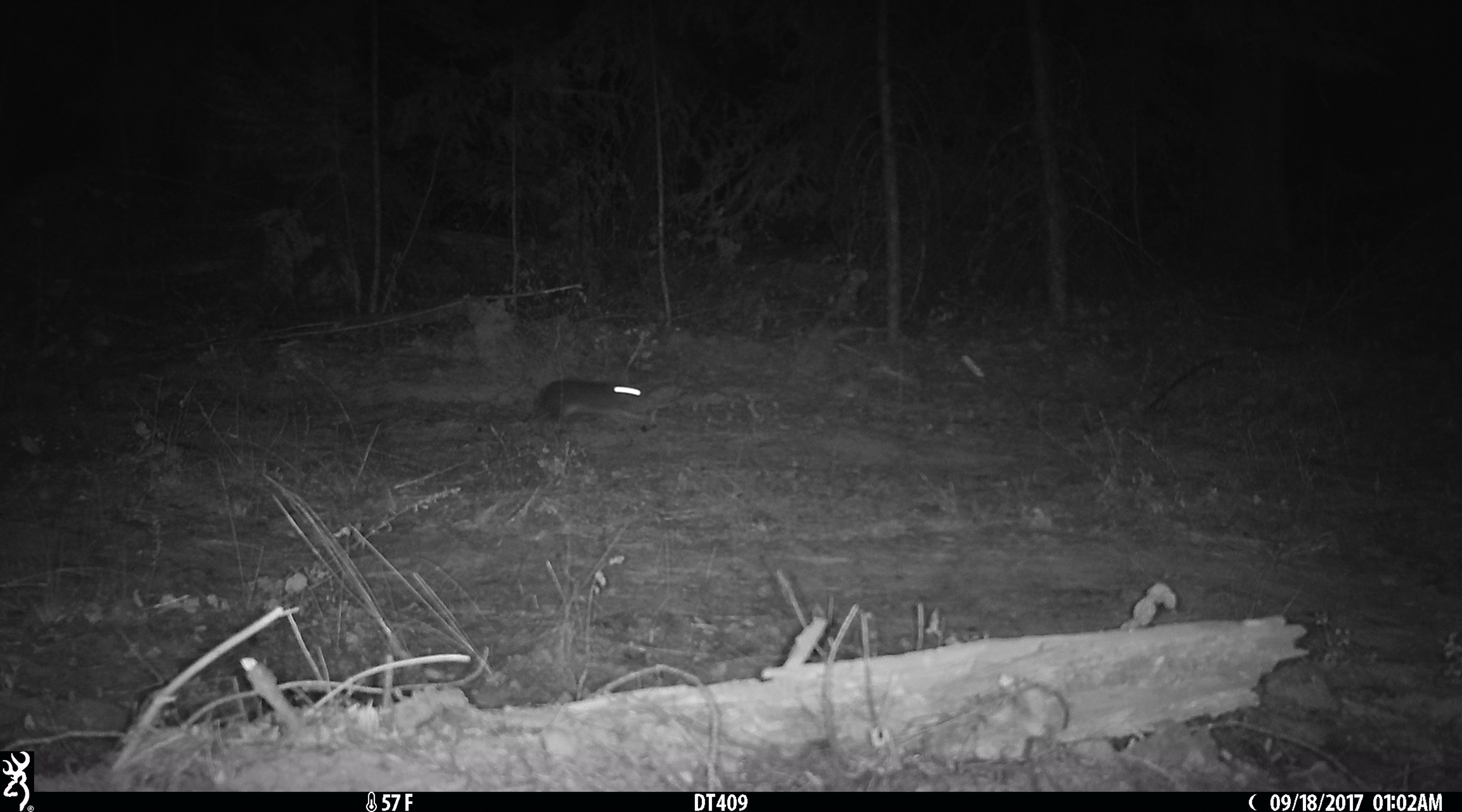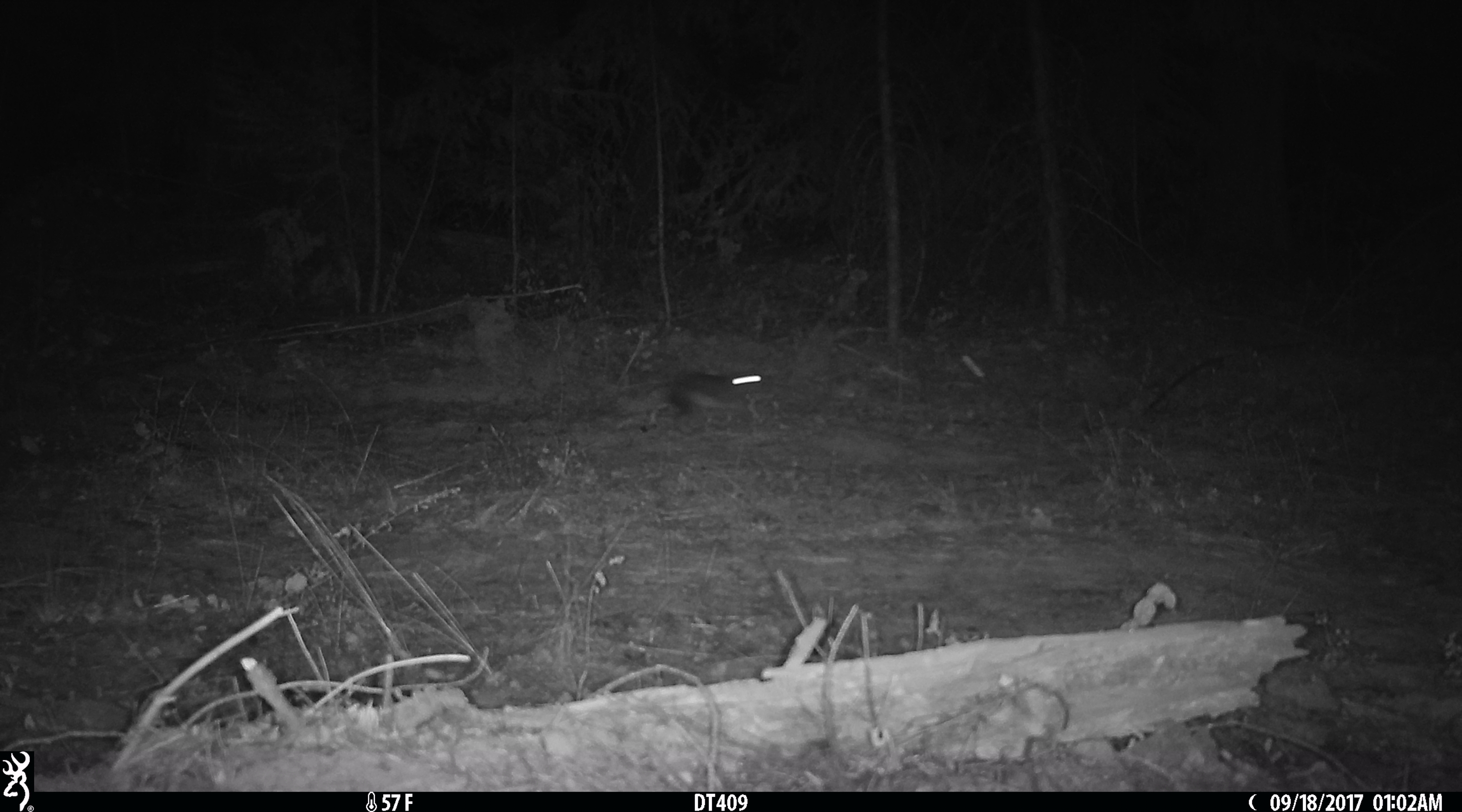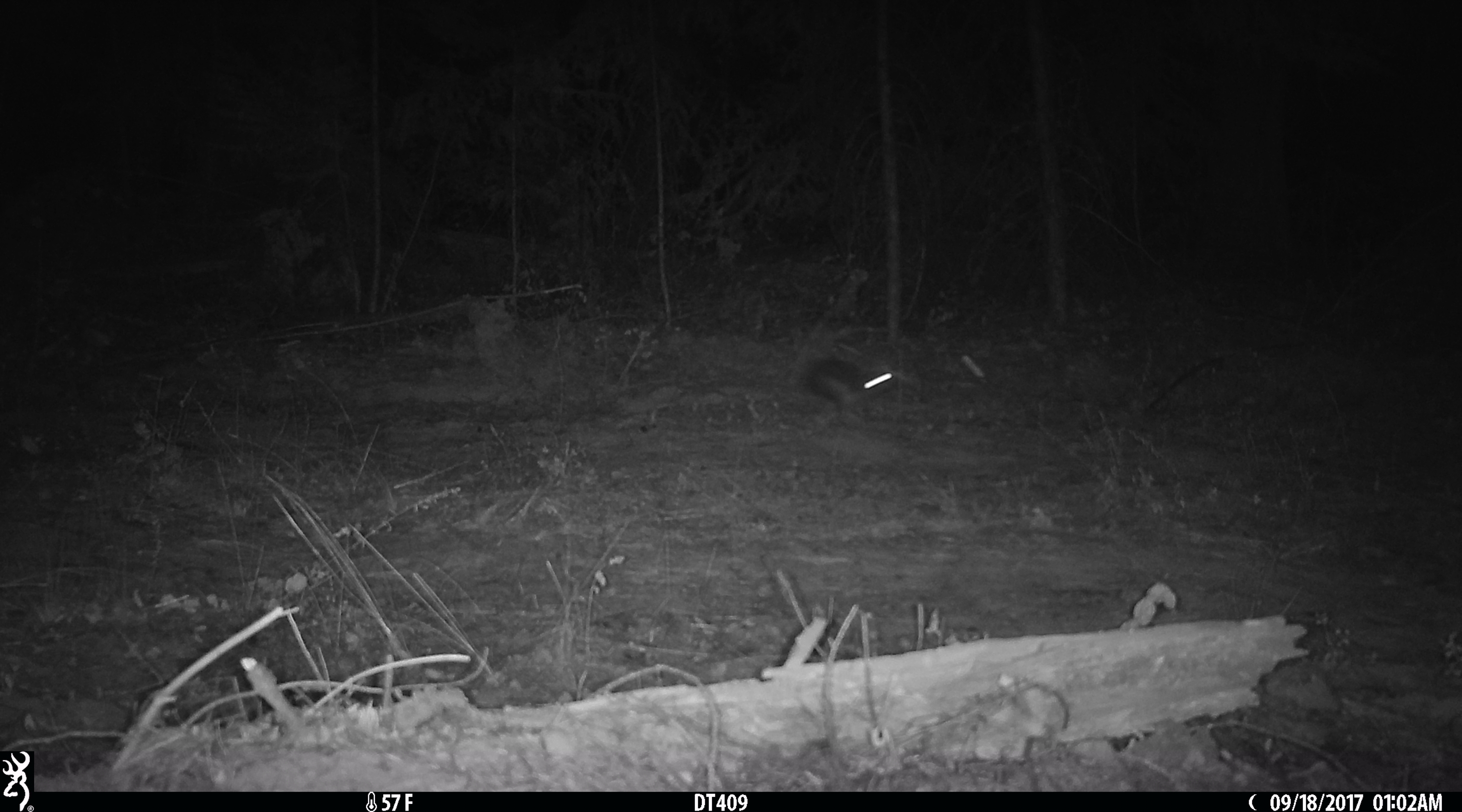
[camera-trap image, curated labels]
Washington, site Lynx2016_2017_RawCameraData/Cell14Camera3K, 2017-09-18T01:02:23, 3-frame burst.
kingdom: Animalia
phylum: Chordata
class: Mammalia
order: Lagomorpha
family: Leporidae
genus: Lepus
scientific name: Lepus americanus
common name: snowshoe hare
Lepus americanus (snowshoe hare). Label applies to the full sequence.